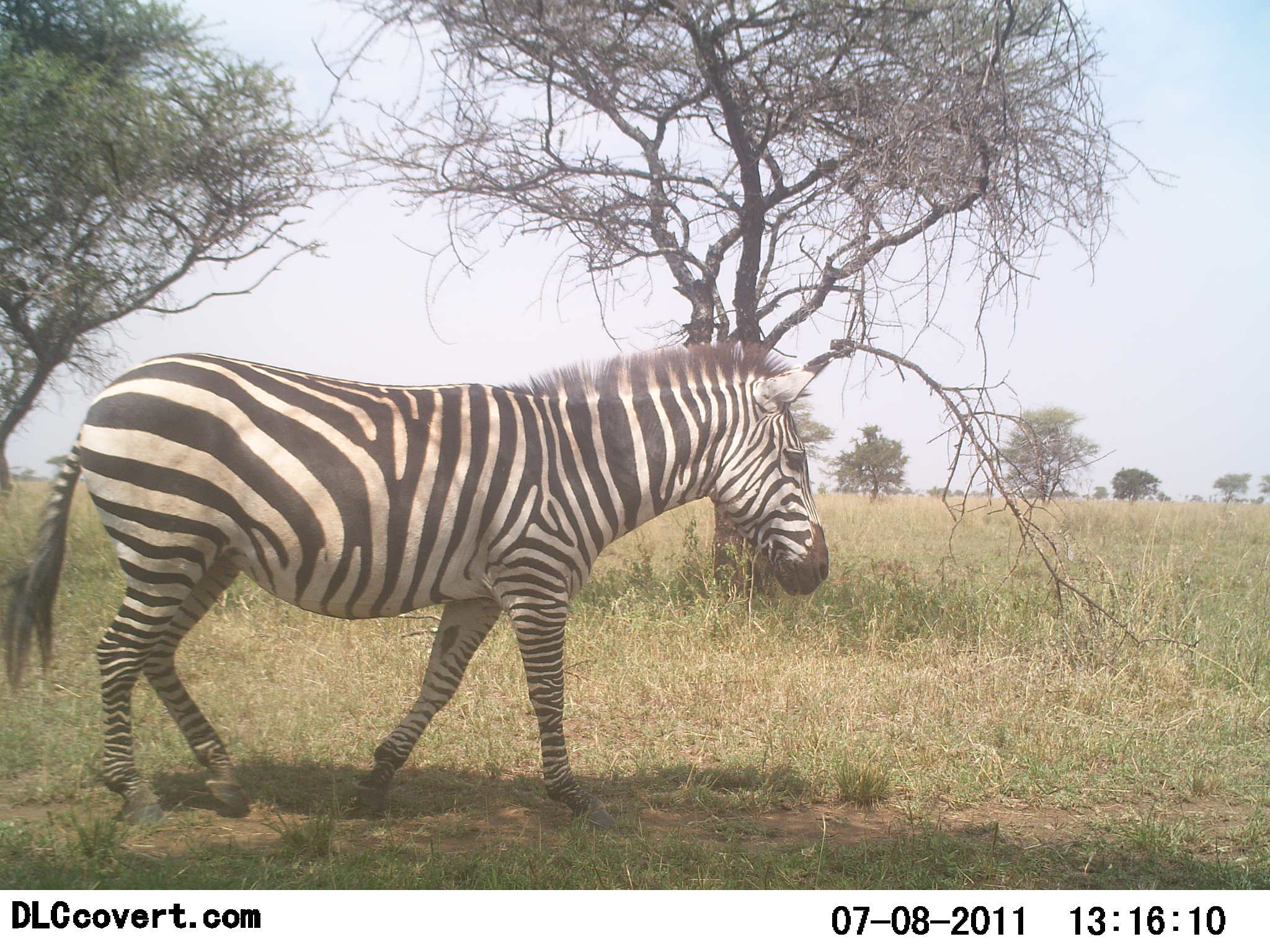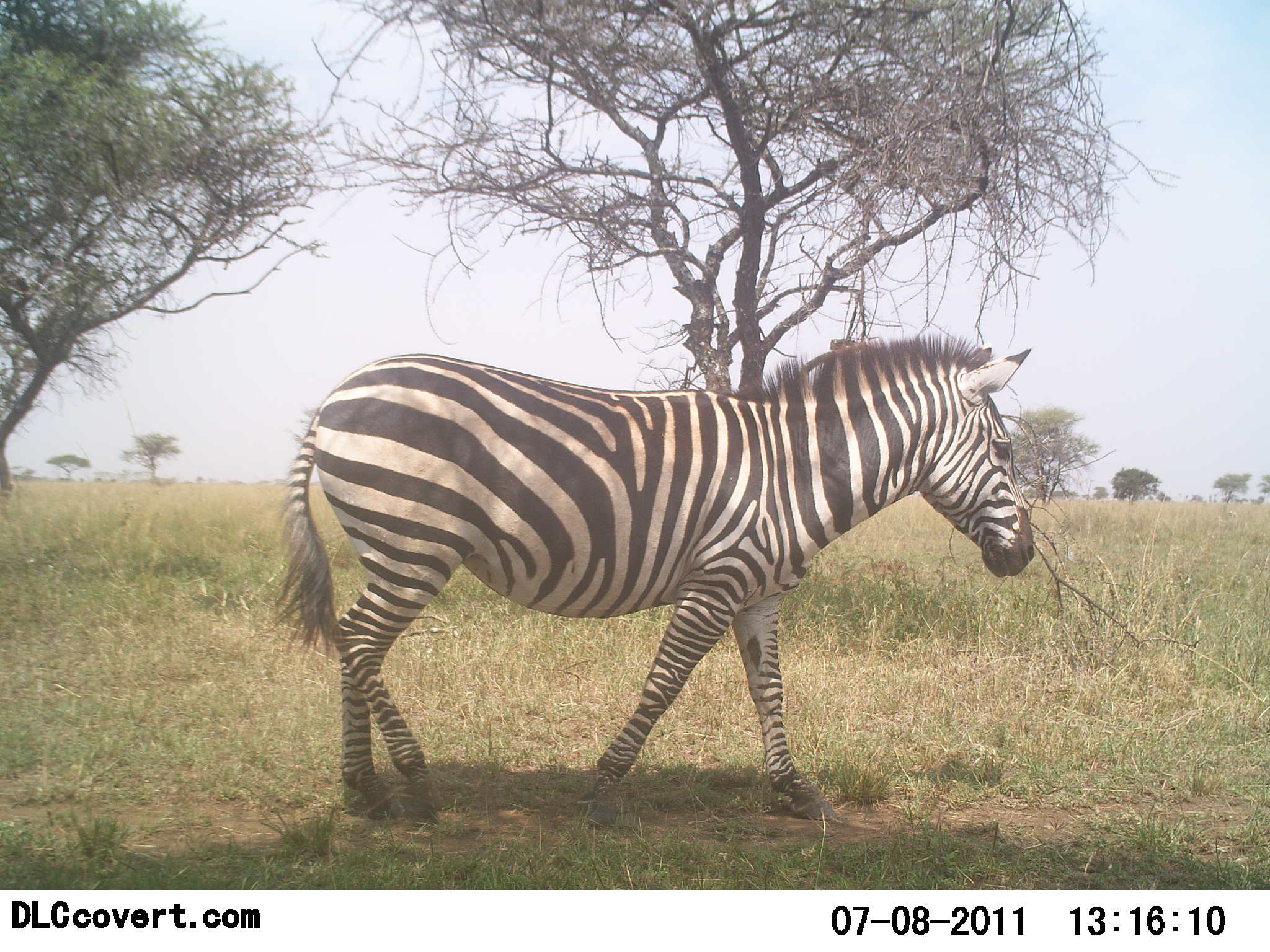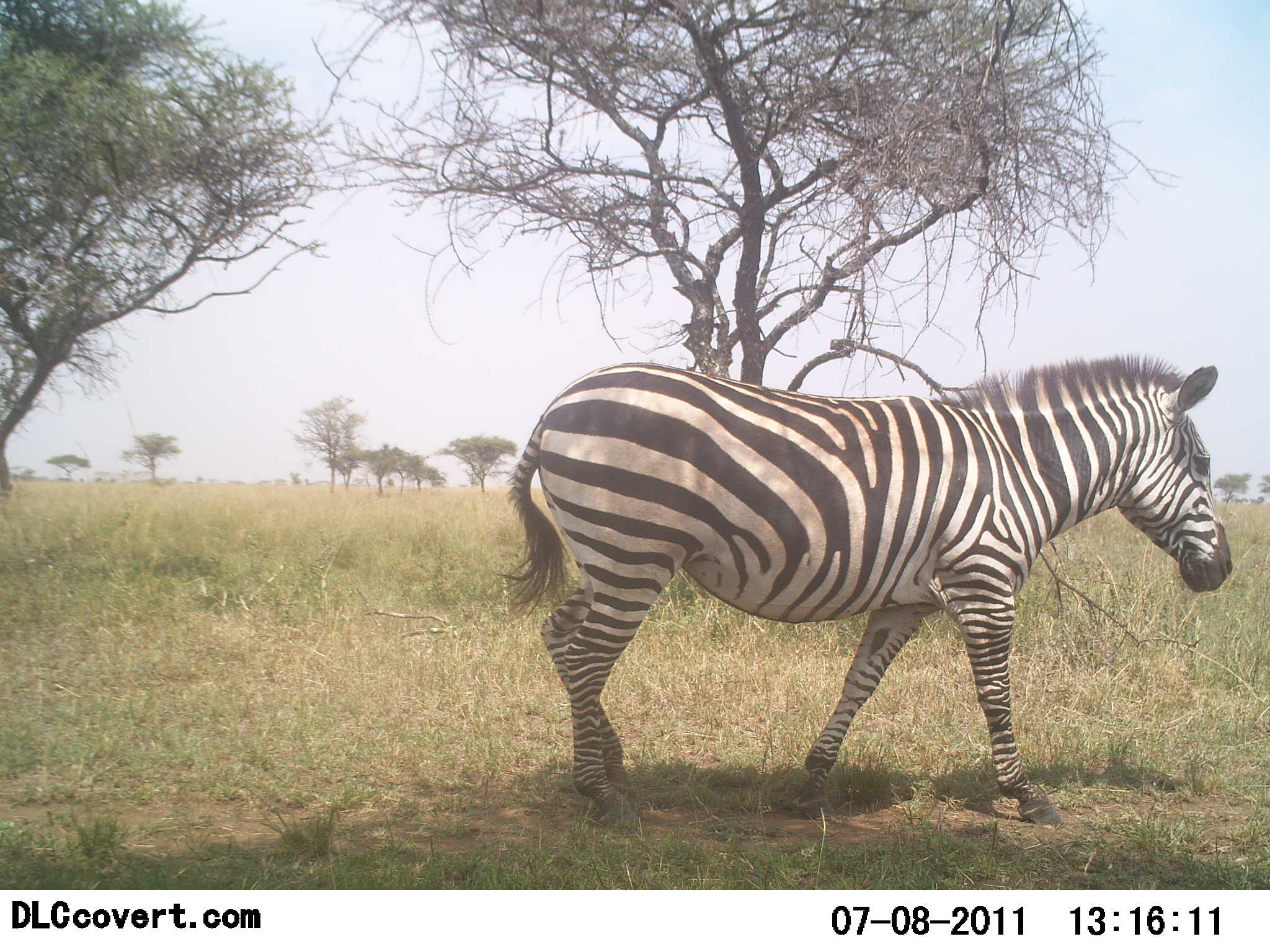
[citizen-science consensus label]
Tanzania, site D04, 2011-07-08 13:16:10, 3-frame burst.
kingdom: Animalia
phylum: Chordata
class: Mammalia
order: Perissodactyla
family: Equidae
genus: Equus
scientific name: Equus quagga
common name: plains zebra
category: zebra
Zebra (plains zebra) (Equus quagga), count 1. Behavior (volunteer vote fractions): standing 0%, resting 0%, moving 100%, interacting 0%. Young present (vote fraction): 0%. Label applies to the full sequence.